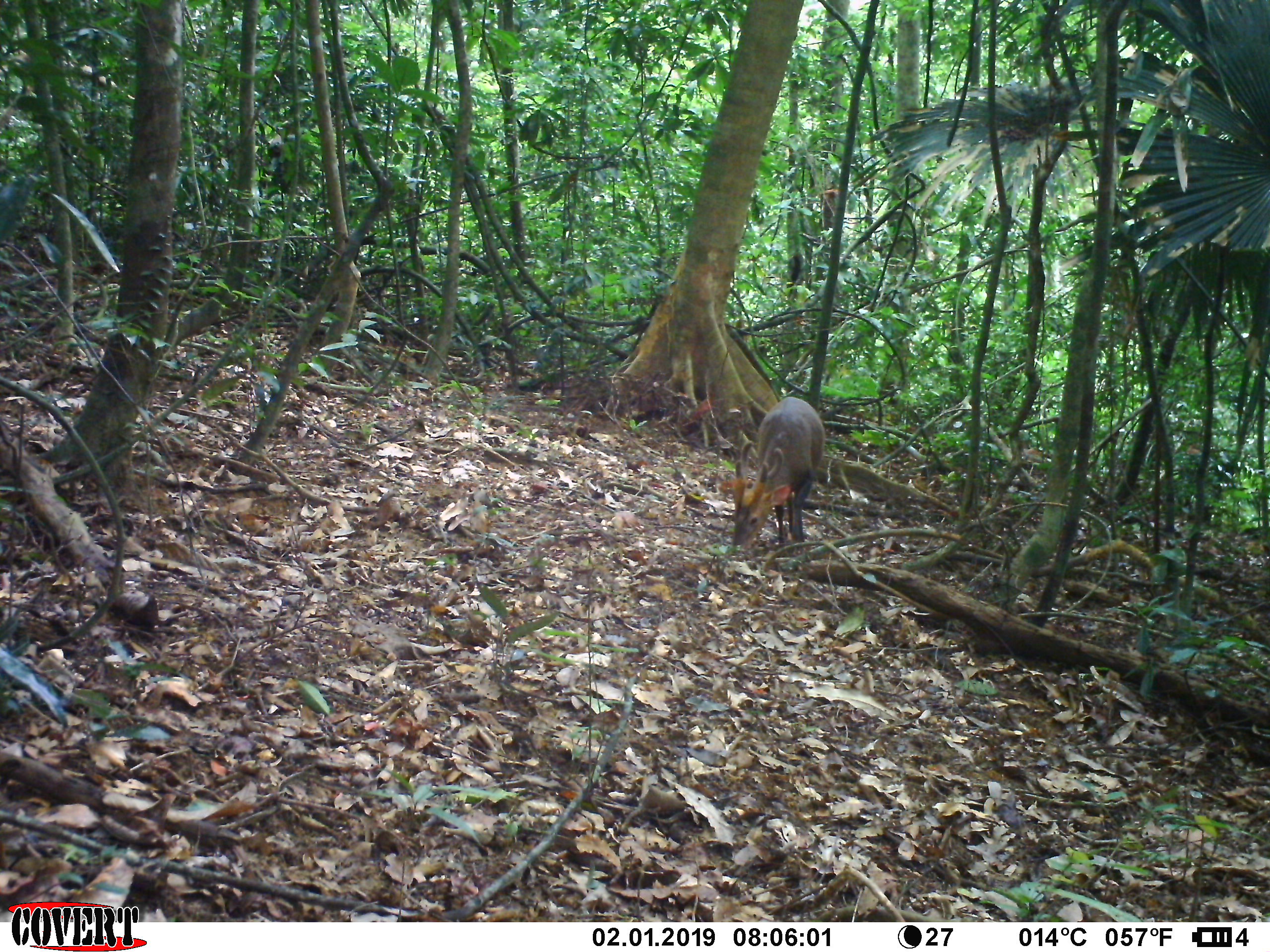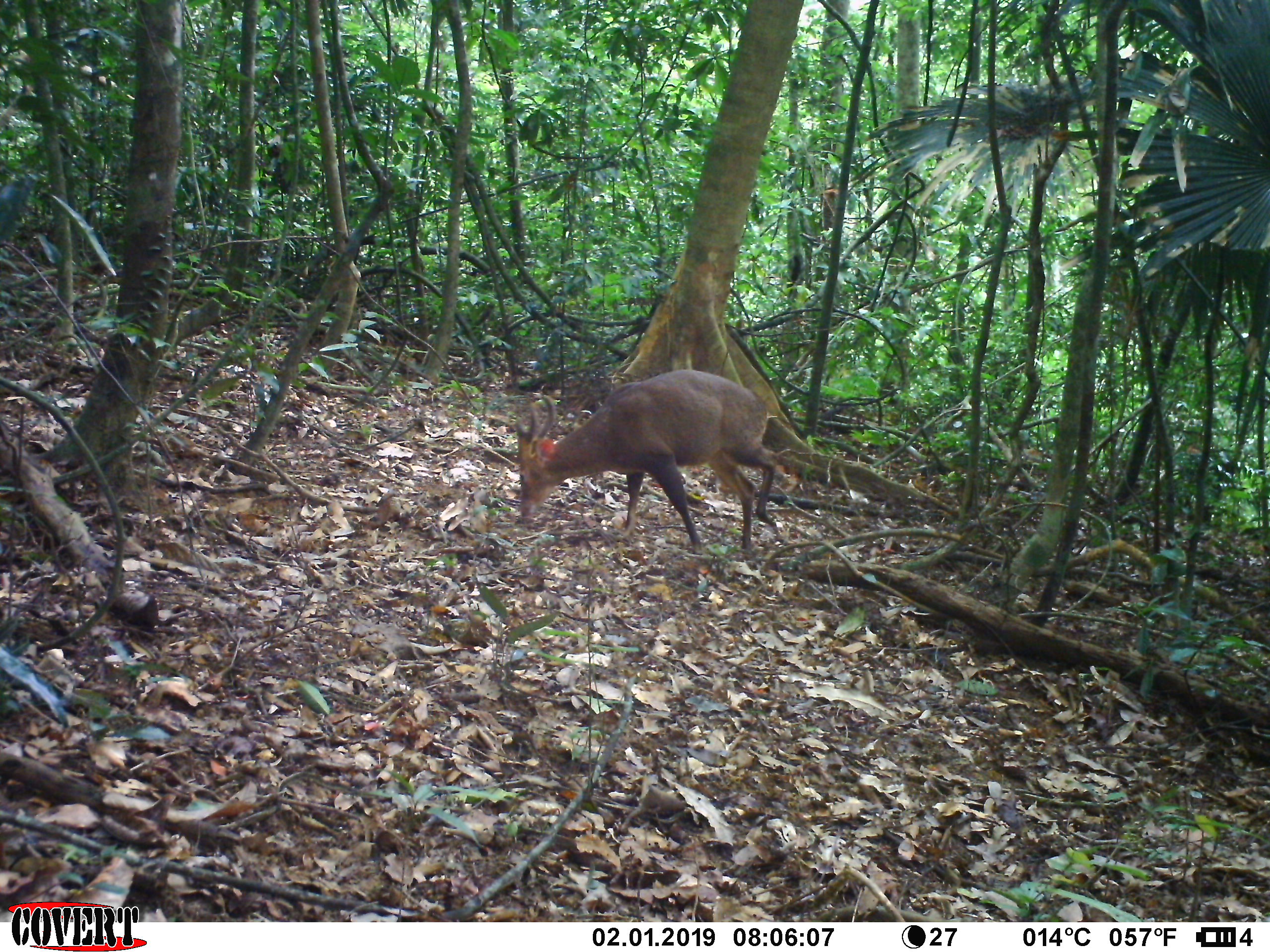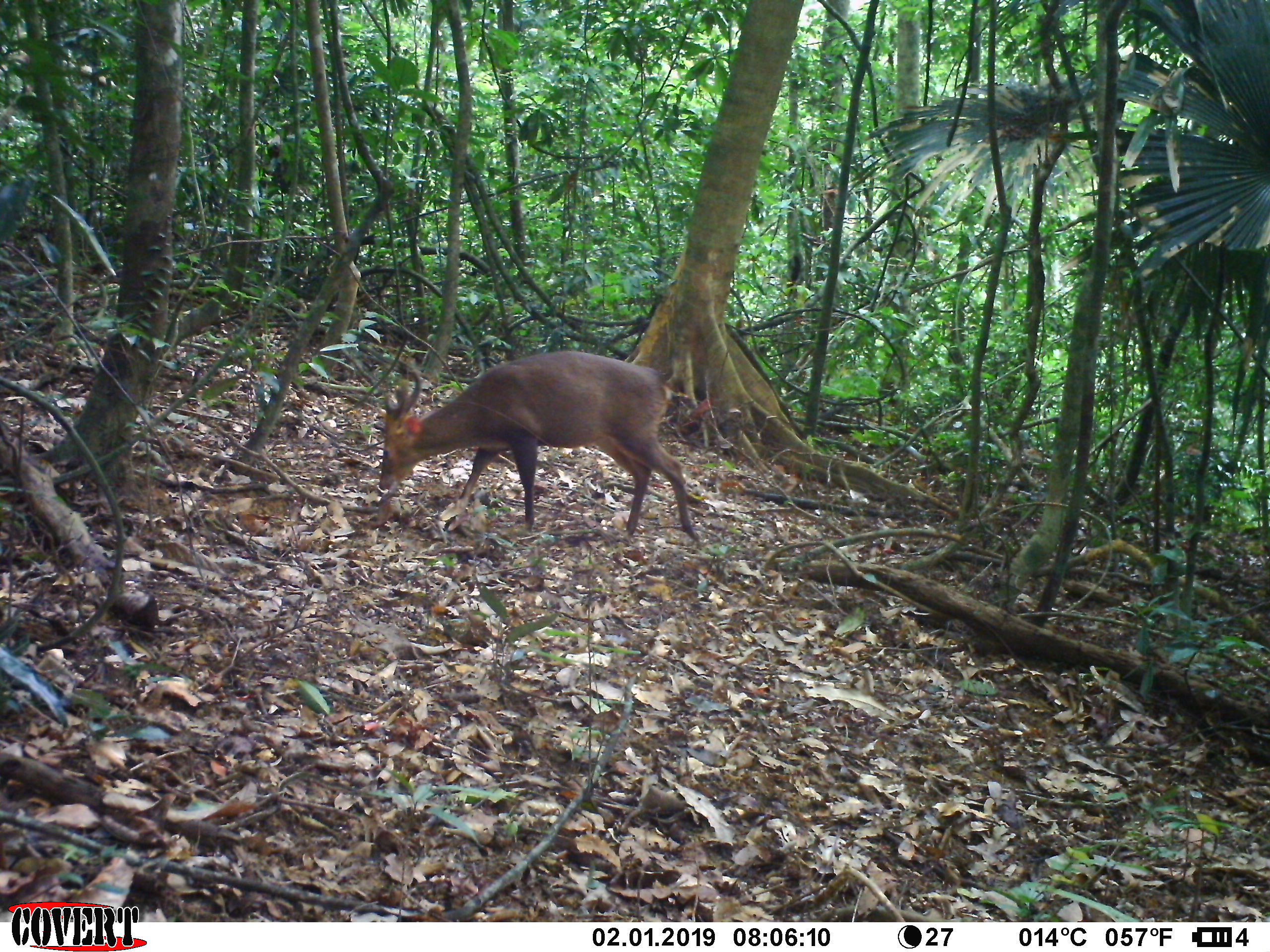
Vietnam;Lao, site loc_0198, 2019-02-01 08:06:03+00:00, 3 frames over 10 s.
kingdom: Animalia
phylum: Chordata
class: Mammalia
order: Artiodactyla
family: Cervidae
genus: Muntiacus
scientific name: Muntiacus vuquangensis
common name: large-antlered muntjac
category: large antlered muntjac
Large antlered muntjac (large-antlered muntjac) (Muntiacus vuquangensis). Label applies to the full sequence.